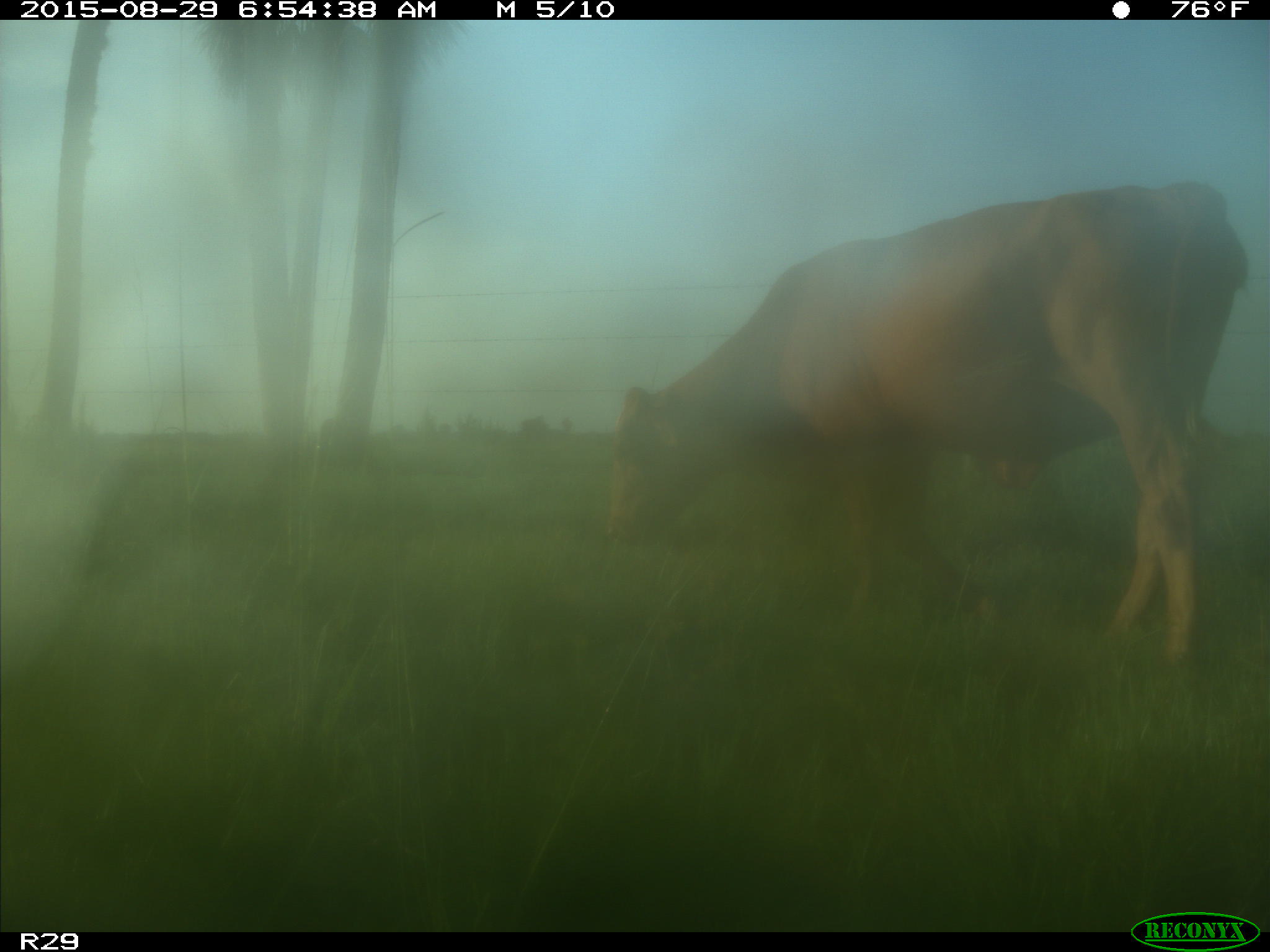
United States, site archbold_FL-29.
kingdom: Animalia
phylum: Chordata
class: Mammalia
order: Artiodactyla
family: Bovidae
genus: Bos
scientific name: Bos taurus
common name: domestic cow